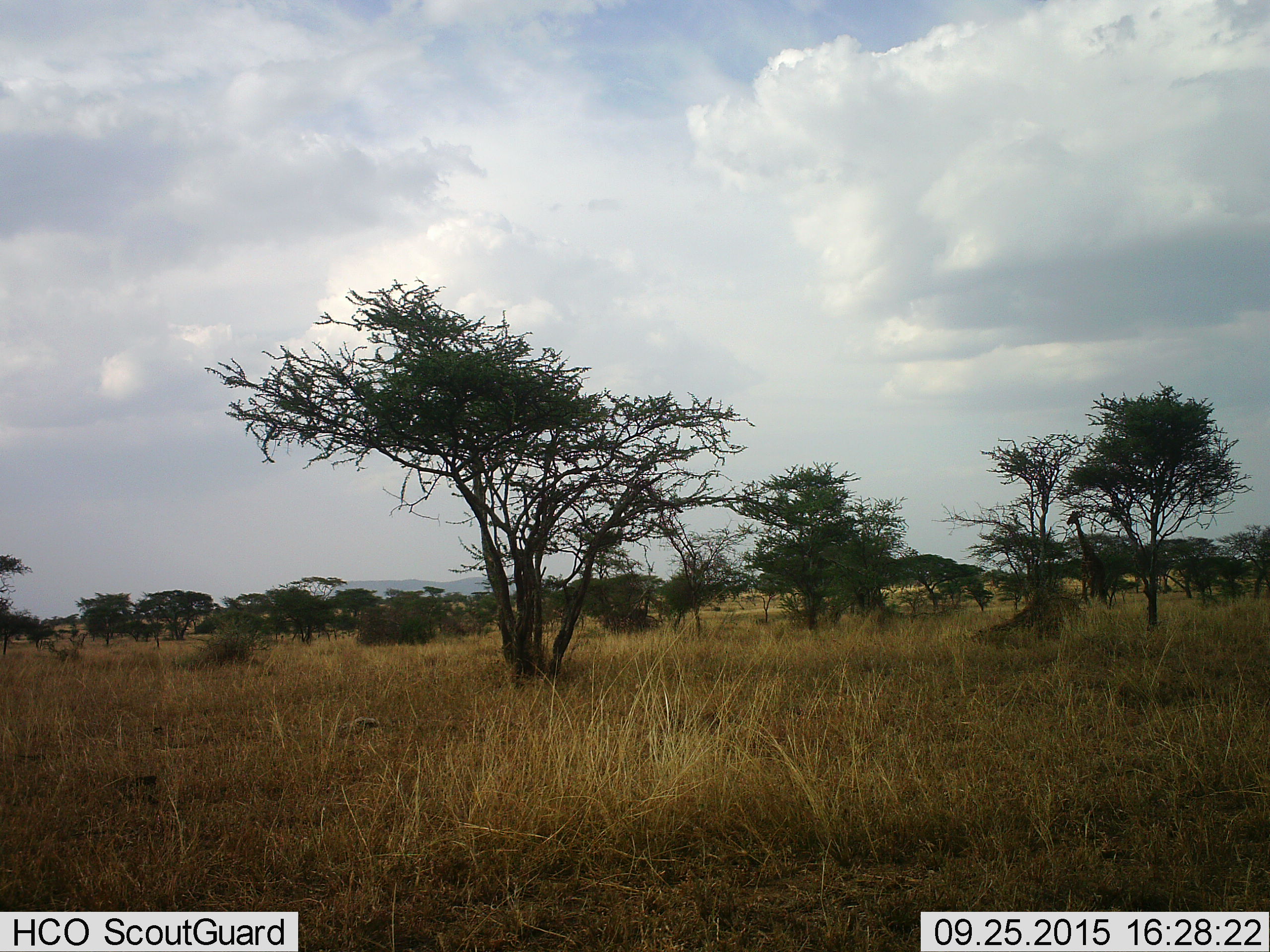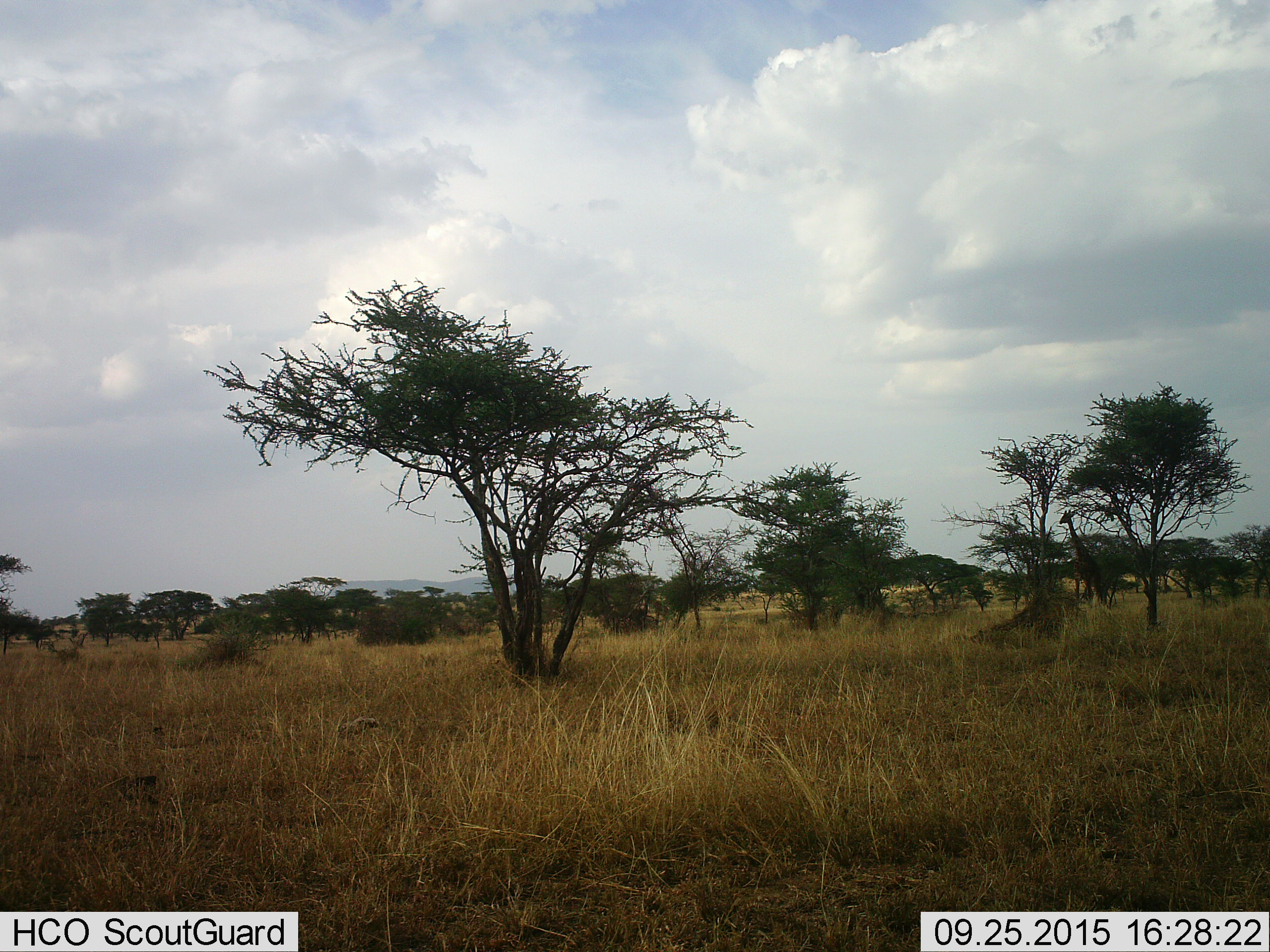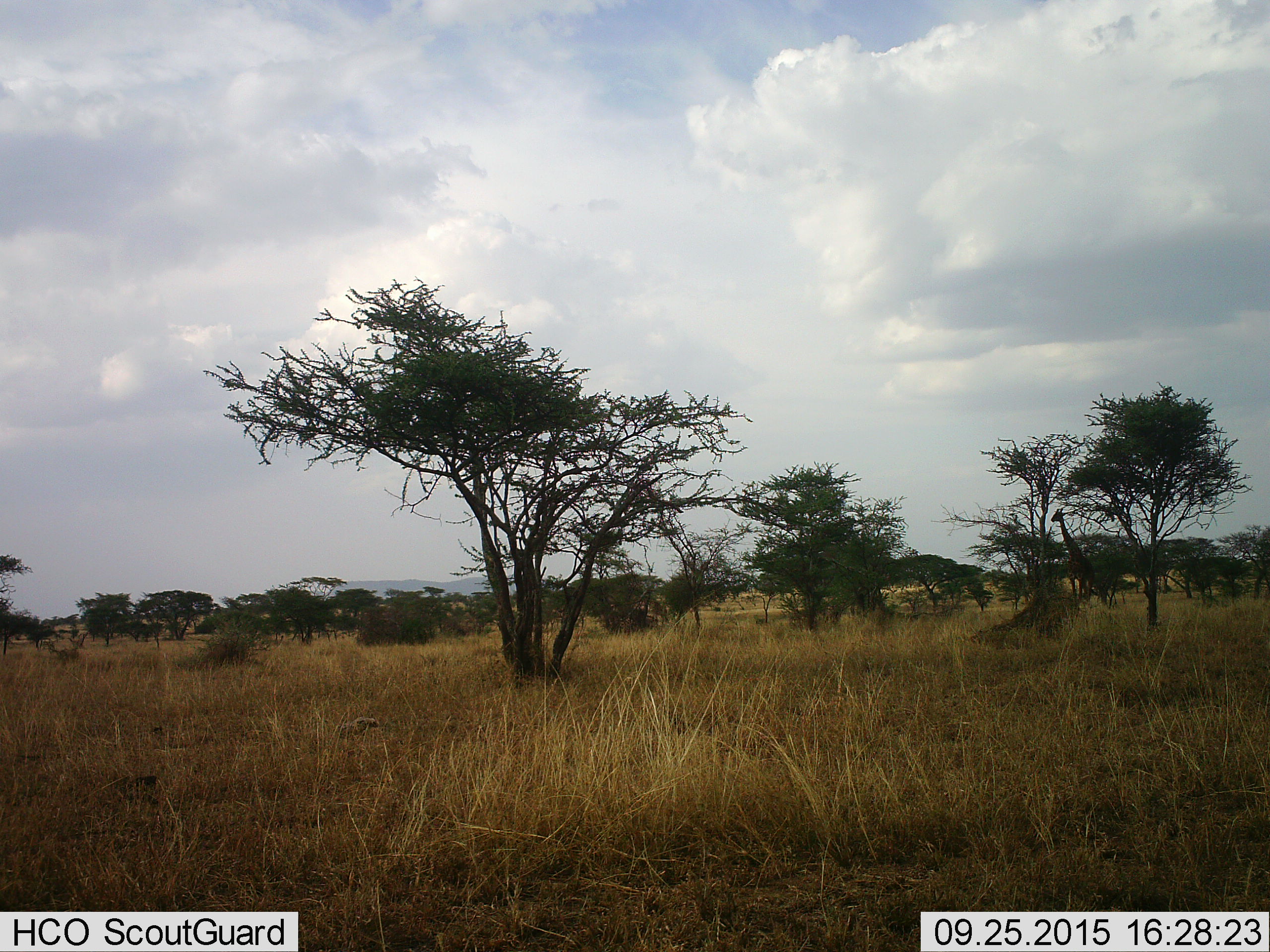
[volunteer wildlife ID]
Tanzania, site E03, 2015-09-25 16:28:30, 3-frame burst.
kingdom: Animalia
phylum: Chordata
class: Mammalia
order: Artiodactyla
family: Giraffidae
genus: Giraffa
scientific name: Giraffa camelopardalis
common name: giraffe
Giraffe (Giraffa camelopardalis), count 1. Behavior (volunteer vote fractions): standing 20%, resting 0%, moving 90%, interacting 0%. Young present (vote fraction): 0%. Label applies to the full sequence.